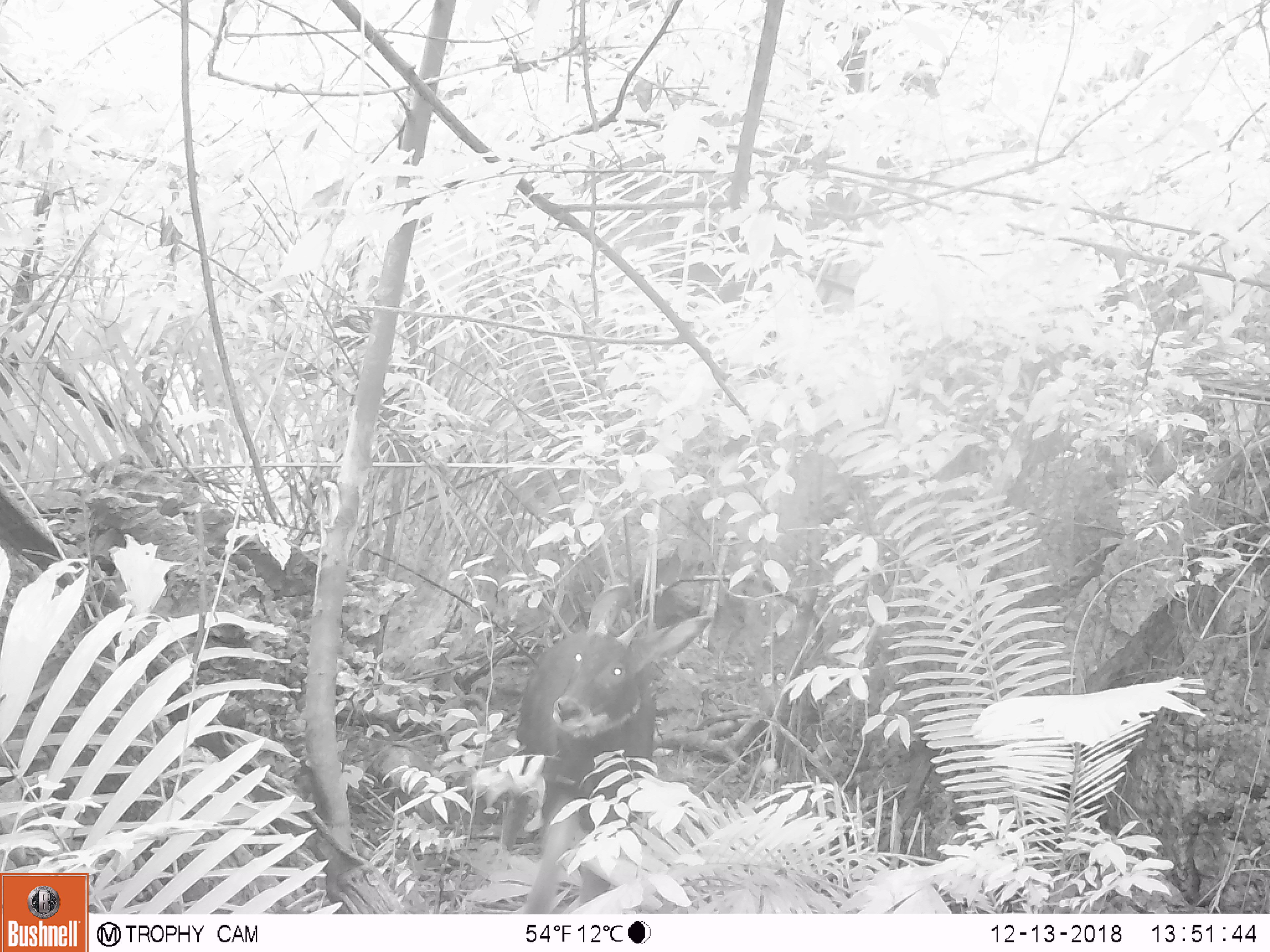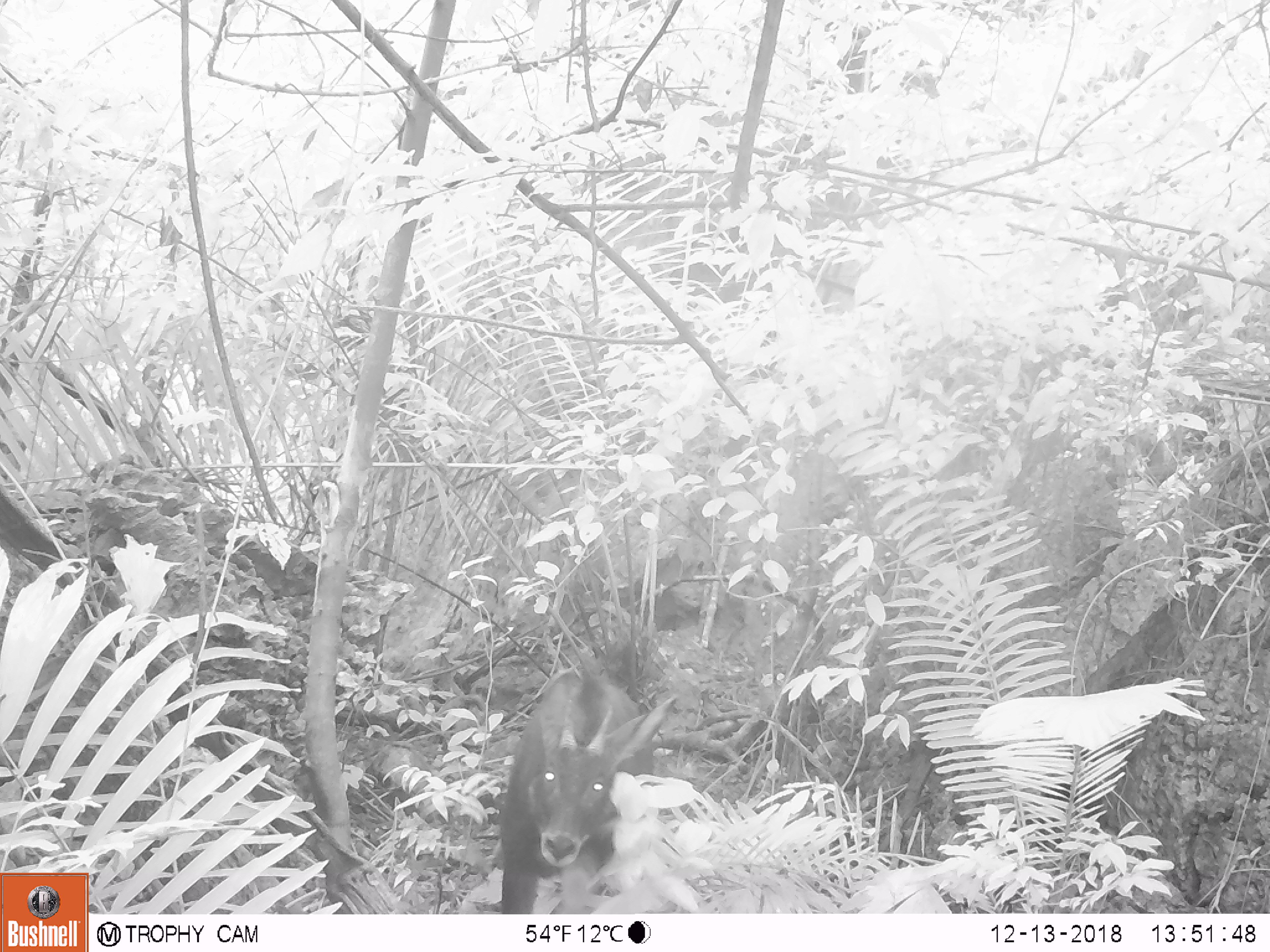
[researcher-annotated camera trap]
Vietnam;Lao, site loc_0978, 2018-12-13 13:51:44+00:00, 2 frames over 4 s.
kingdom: Animalia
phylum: Chordata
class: Mammalia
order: Artiodactyla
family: Bovidae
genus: Capricornis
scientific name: Capricornis sumatraensis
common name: chinese serow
Chinese serow (Capricornis sumatraensis). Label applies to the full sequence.